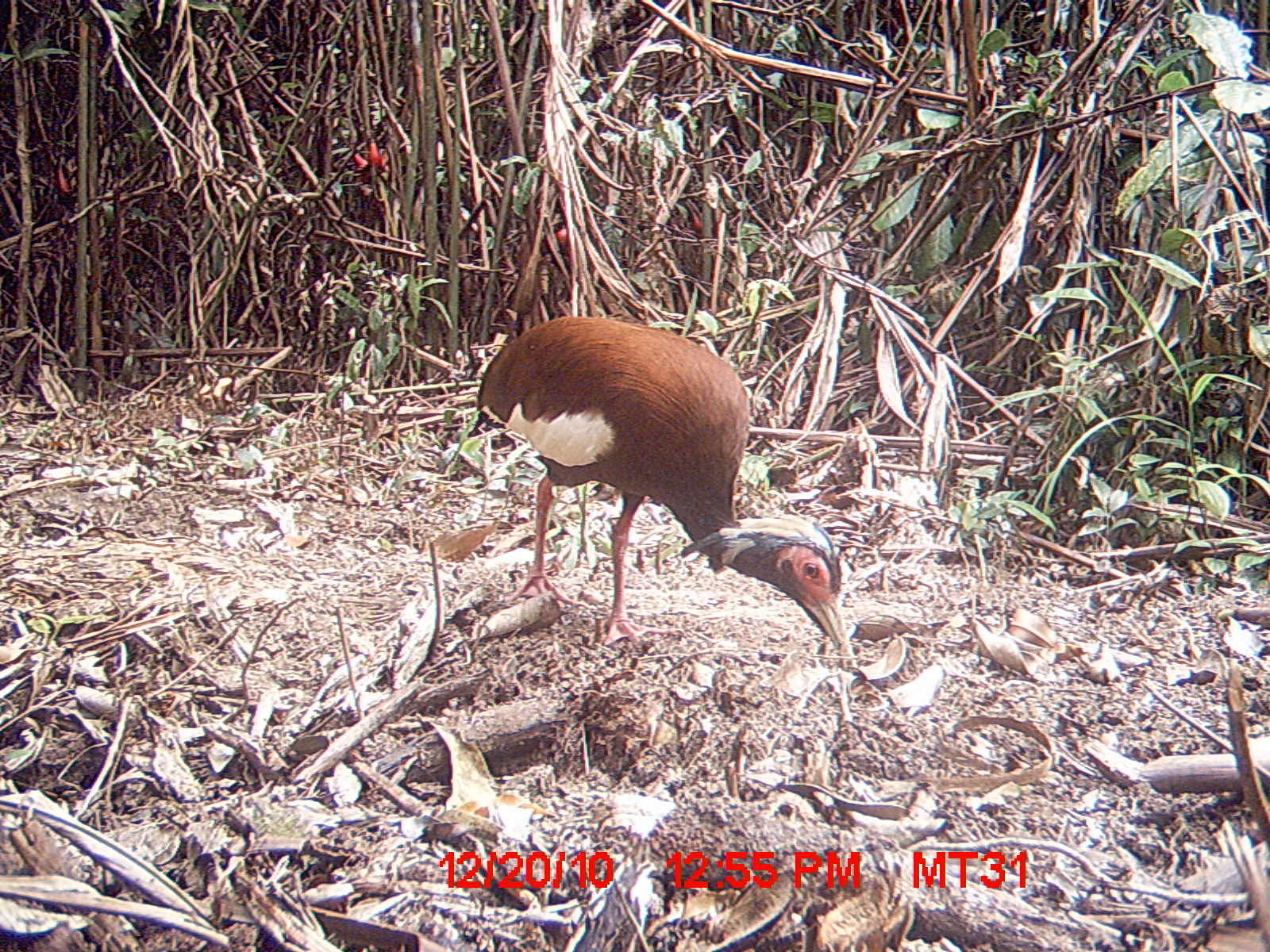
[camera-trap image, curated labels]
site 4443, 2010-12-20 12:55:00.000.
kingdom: Animalia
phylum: Chordata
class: Aves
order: Pelecaniformes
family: Threskiornithidae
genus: Lophotibis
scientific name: Lophotibis cristata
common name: madagascan ibis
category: lophotibis cristataa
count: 1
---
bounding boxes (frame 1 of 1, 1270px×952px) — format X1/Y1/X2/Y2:
lophotibis cristataa: 466/313/846/650